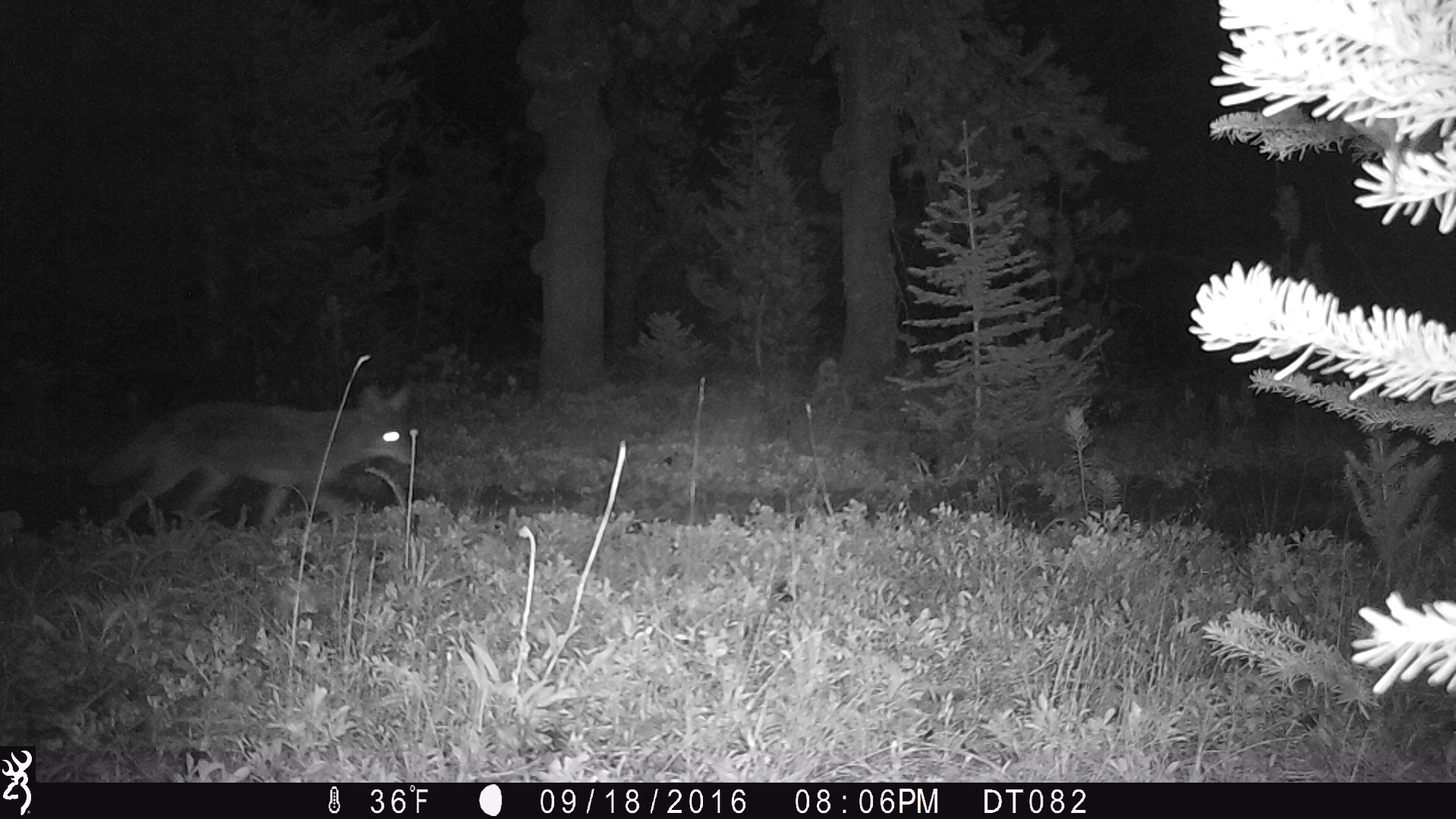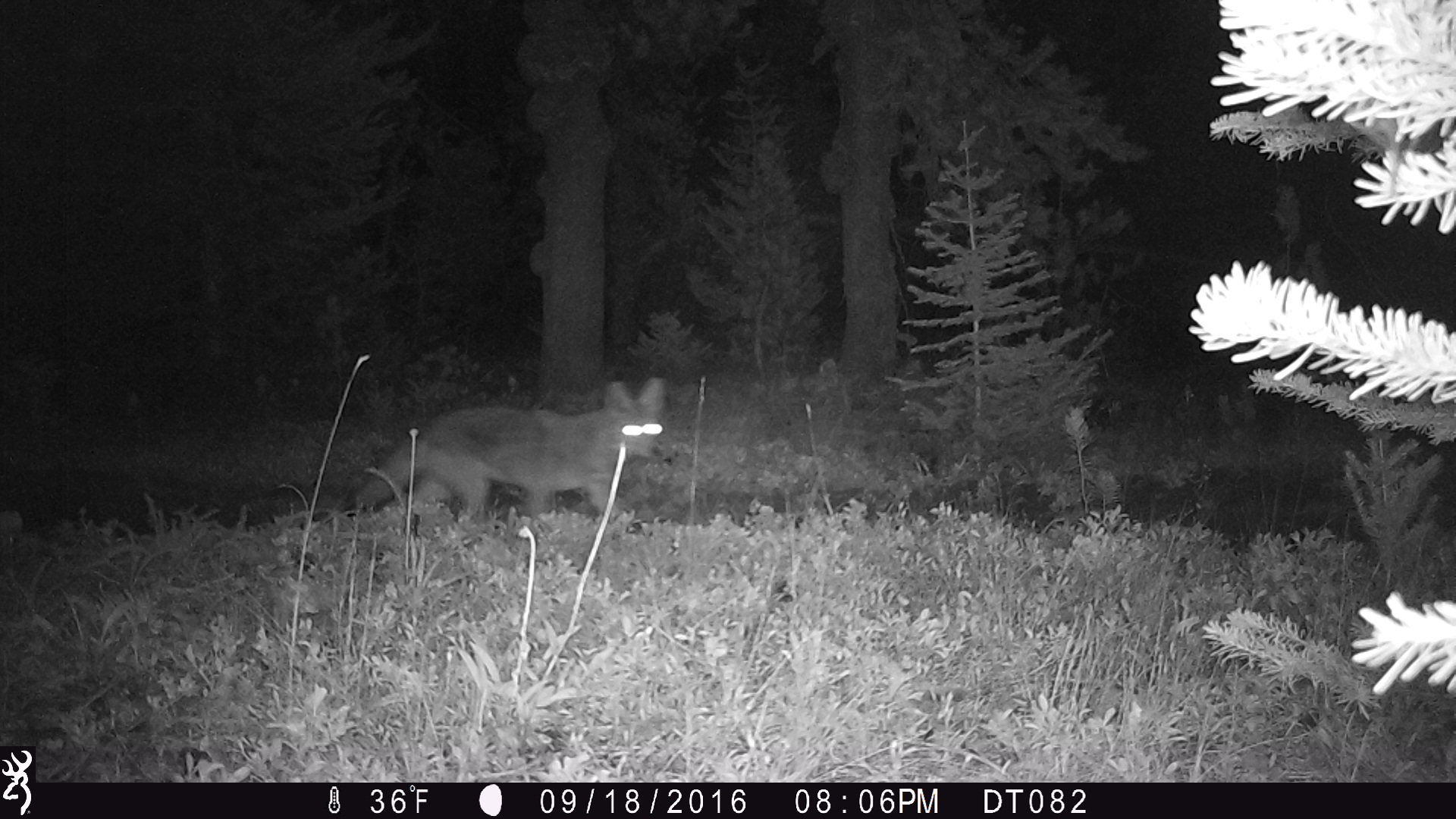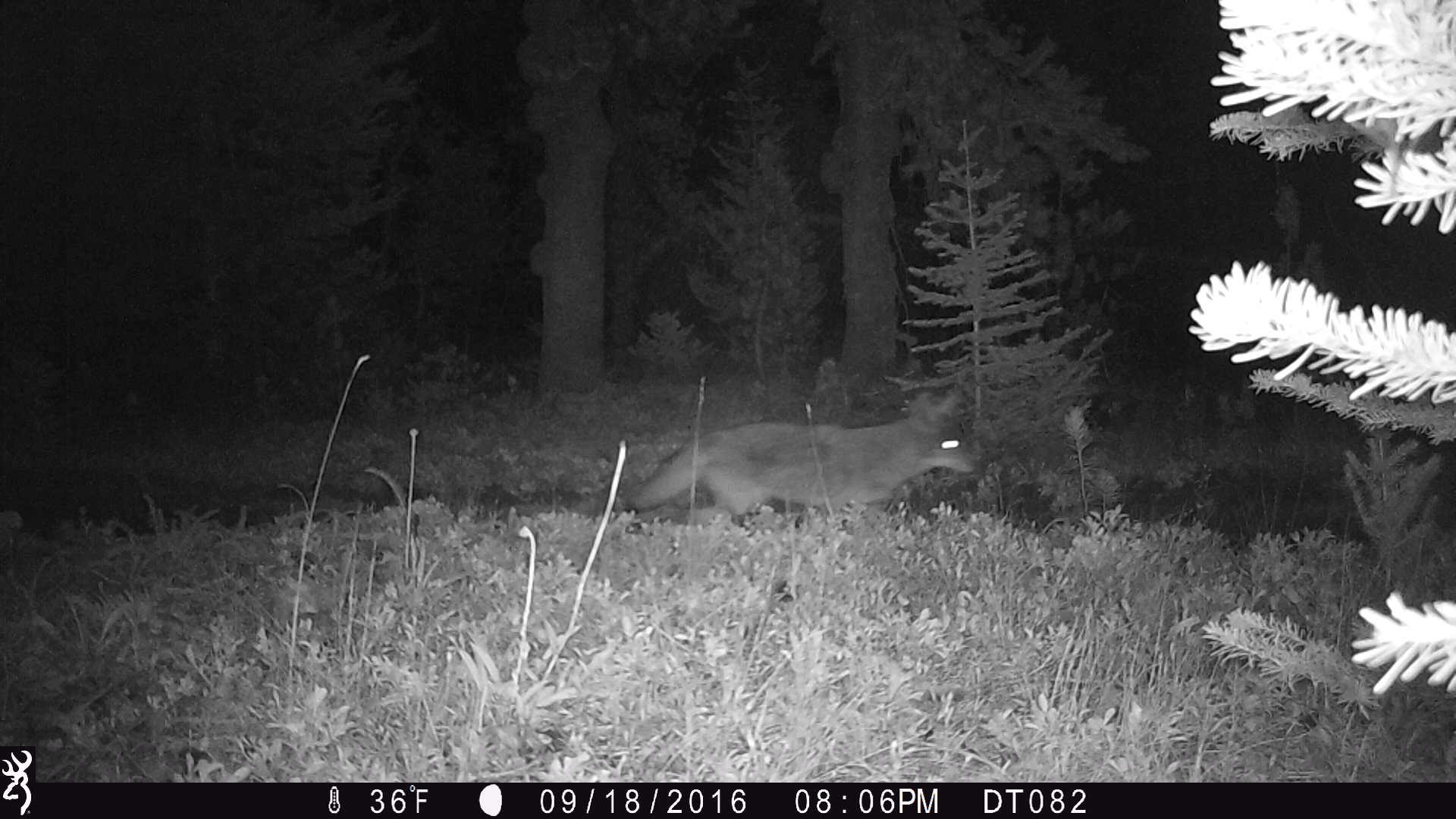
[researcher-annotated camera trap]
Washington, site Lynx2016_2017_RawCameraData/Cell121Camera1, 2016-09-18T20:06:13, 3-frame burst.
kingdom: Animalia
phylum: Chordata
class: Mammalia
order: Carnivora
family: Canidae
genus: Canis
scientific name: Canis latrans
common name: coyote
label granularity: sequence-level